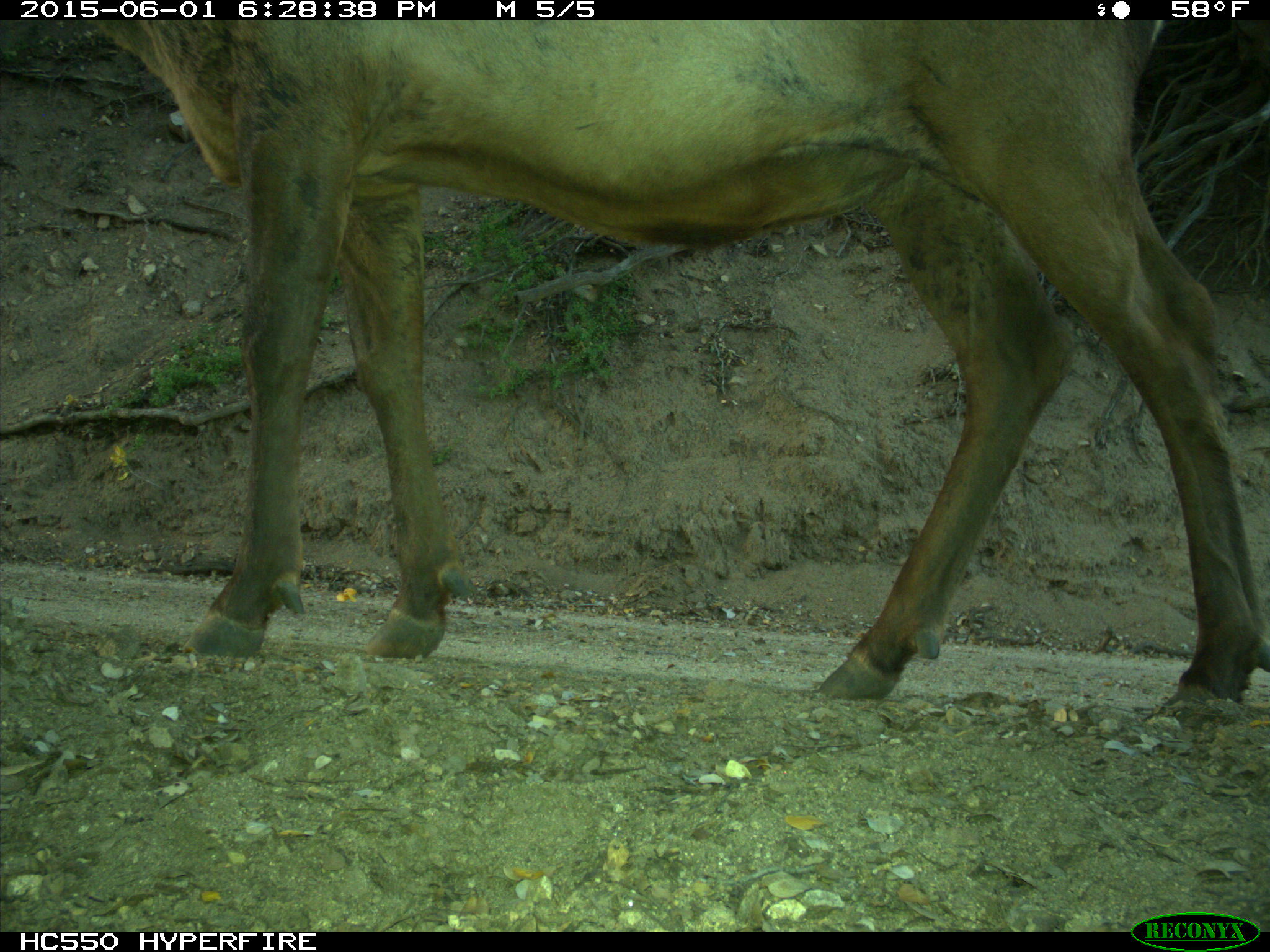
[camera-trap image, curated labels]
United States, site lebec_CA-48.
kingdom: Animalia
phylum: Chordata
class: Mammalia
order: Artiodactyla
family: Cervidae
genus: Cervus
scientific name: Cervus canadensis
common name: elk